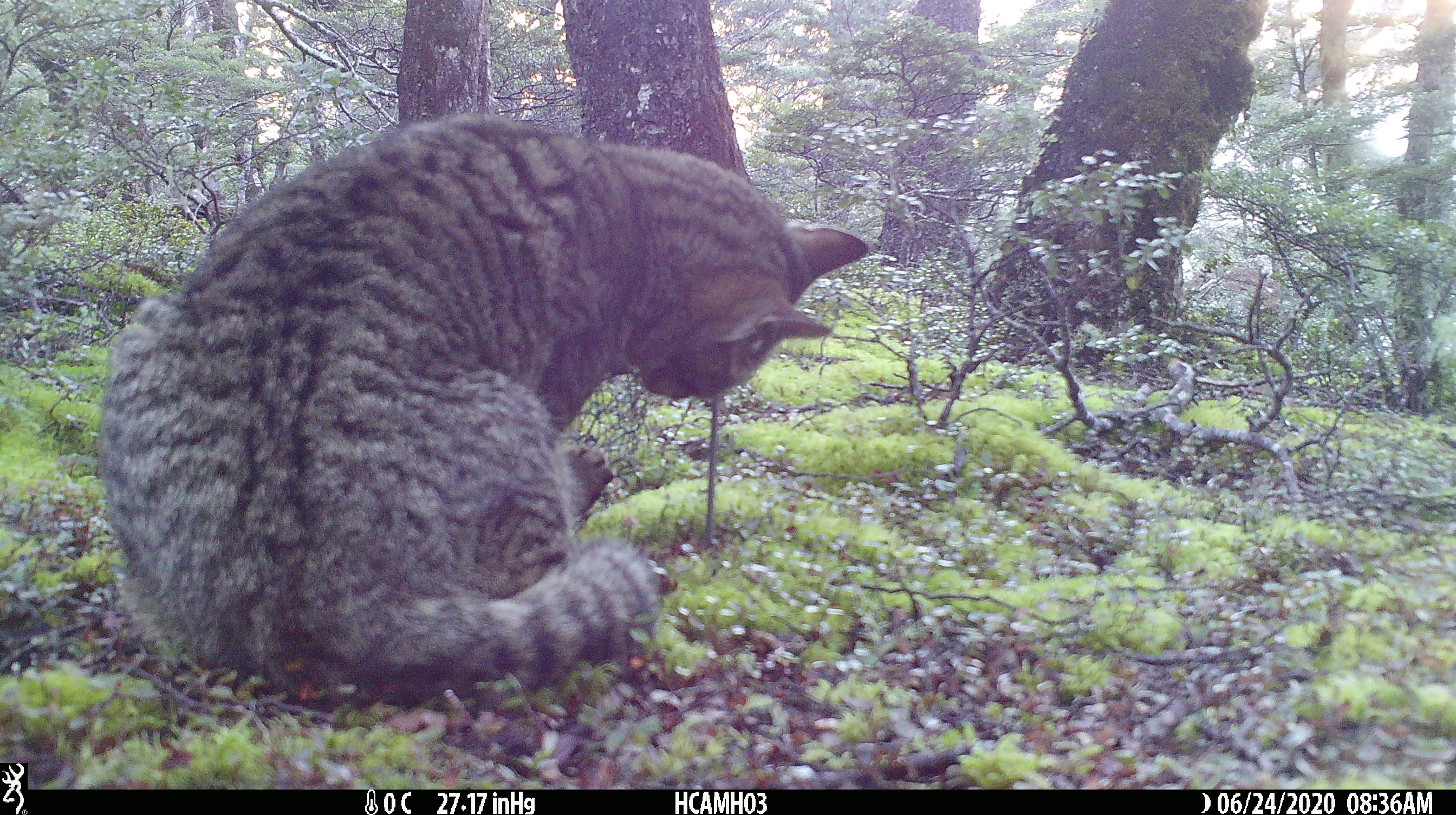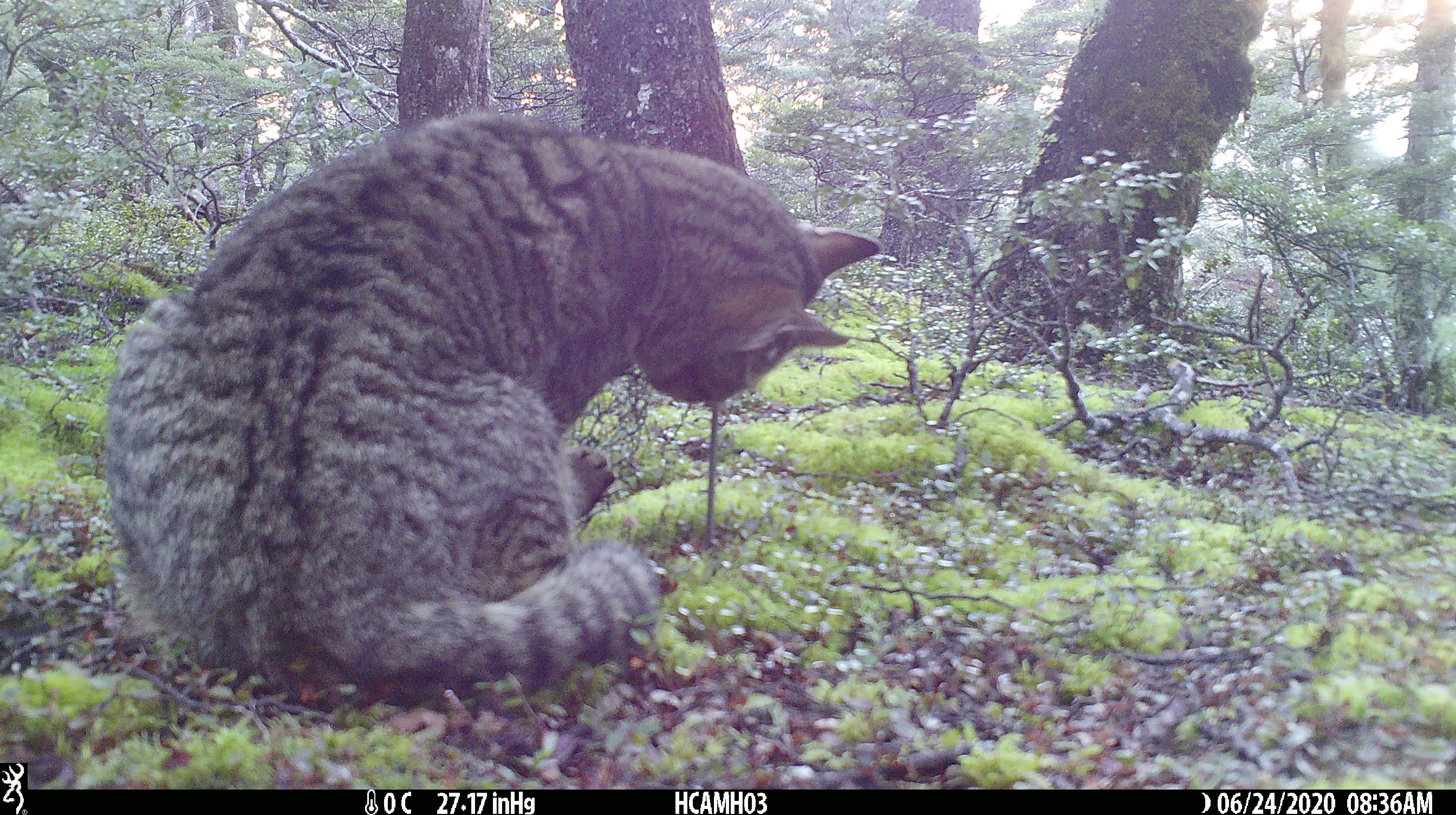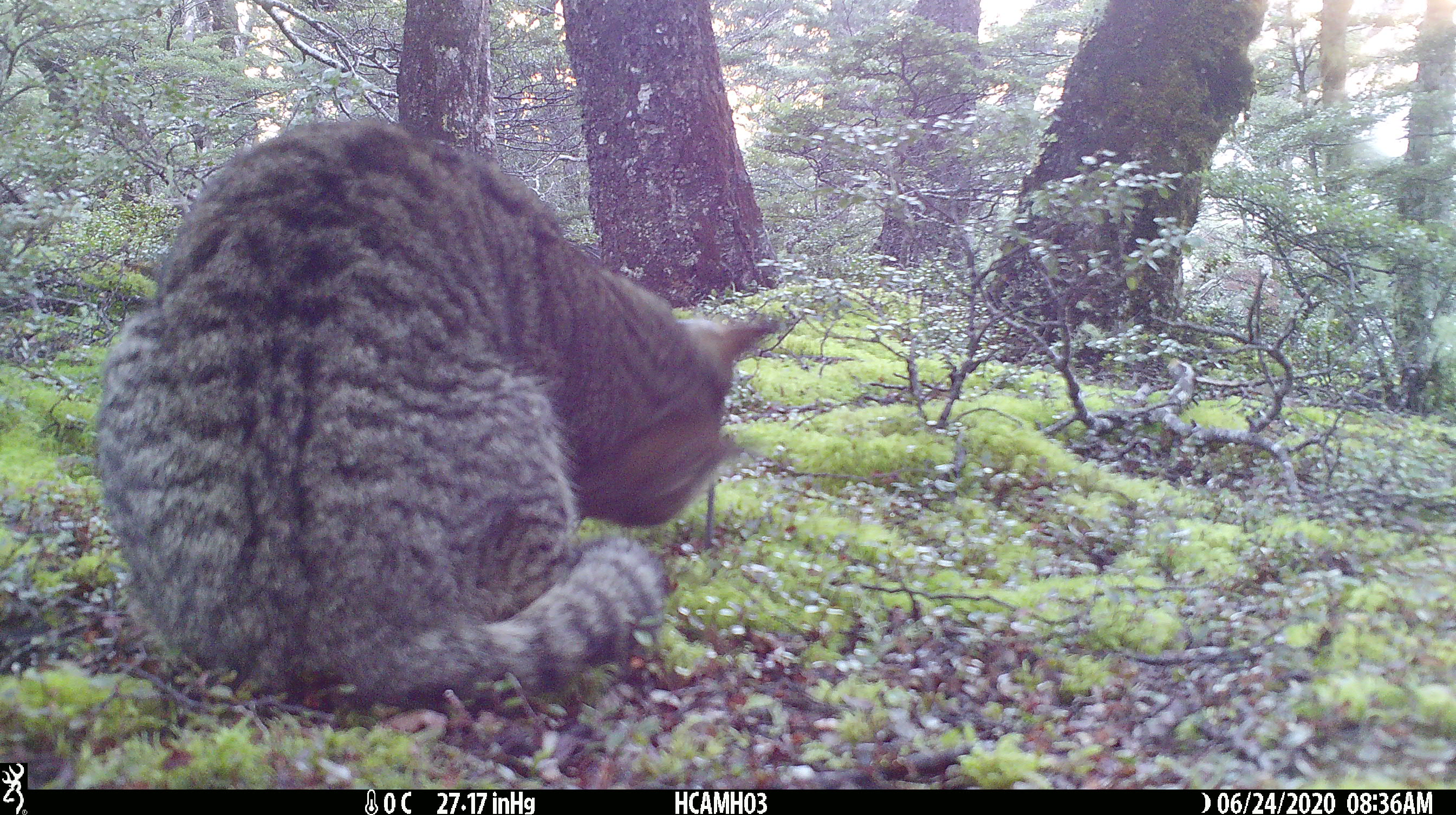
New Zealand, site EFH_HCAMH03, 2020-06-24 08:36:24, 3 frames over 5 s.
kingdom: Animalia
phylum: Chordata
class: Mammalia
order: Carnivora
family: Felidae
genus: Felis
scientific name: Felis catus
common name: domestic cat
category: cat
Cat (domestic cat) (Felis catus).